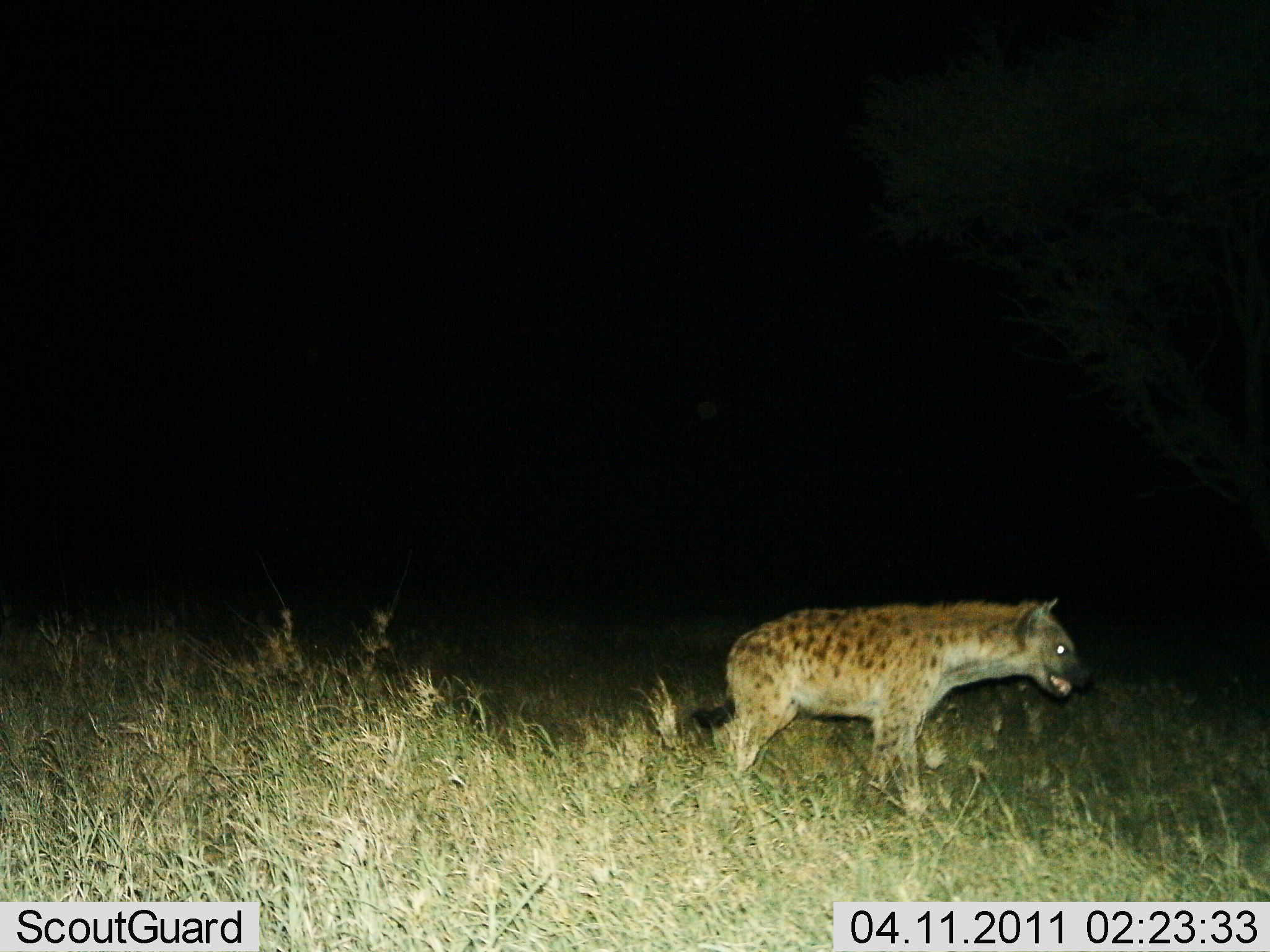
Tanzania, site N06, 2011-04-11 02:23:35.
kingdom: Animalia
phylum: Chordata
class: Mammalia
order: Carnivora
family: Hyaenidae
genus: Crocuta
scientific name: Crocuta crocuta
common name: spotted hyena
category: hyenaspotted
Hyenaspotted (spotted hyena) (Crocuta crocuta), count 1. Behavior (volunteer vote fractions): standing 67%, resting 0%, moving 33%, interacting 7%. Young present (vote fraction): 0%. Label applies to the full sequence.